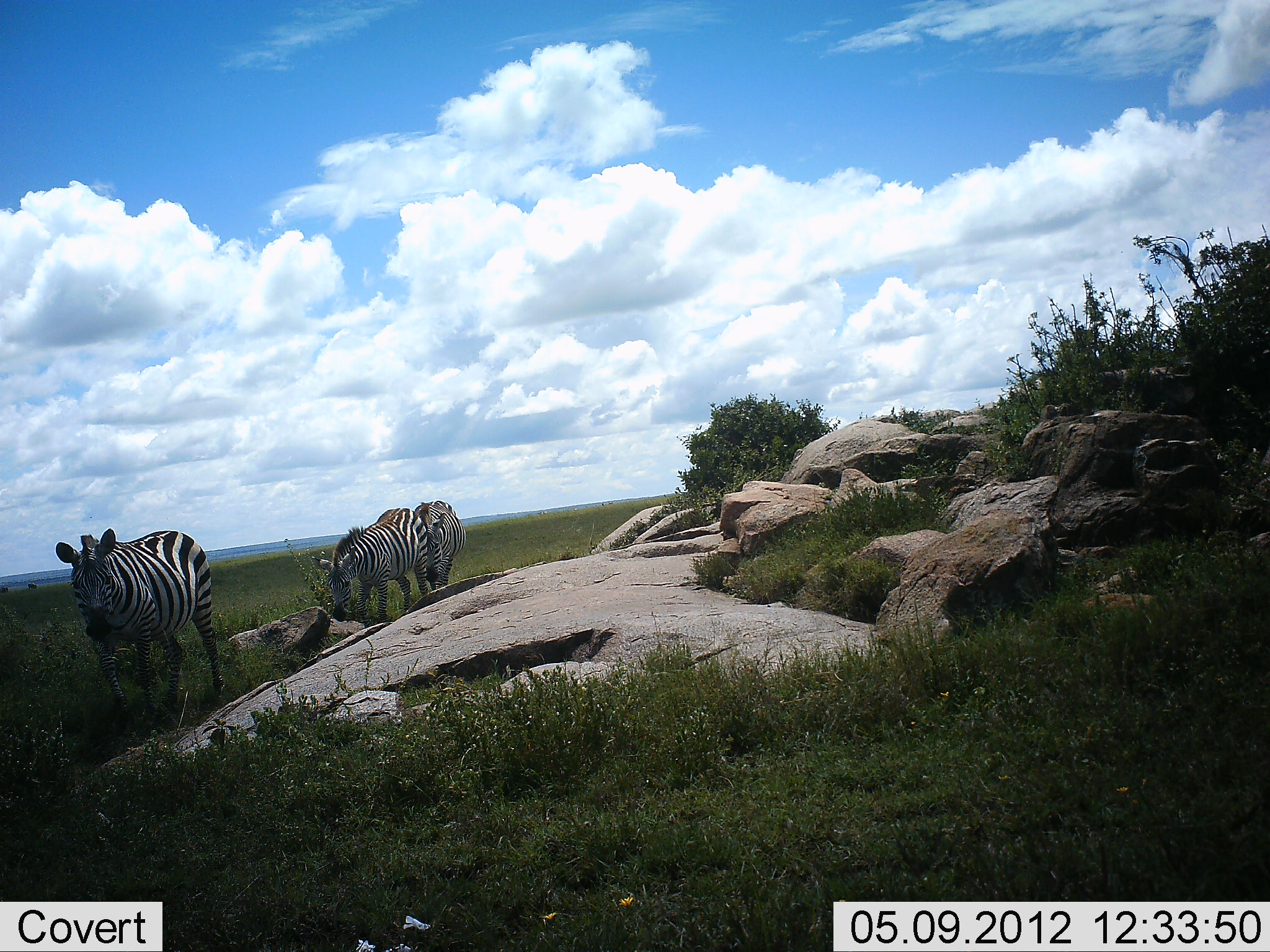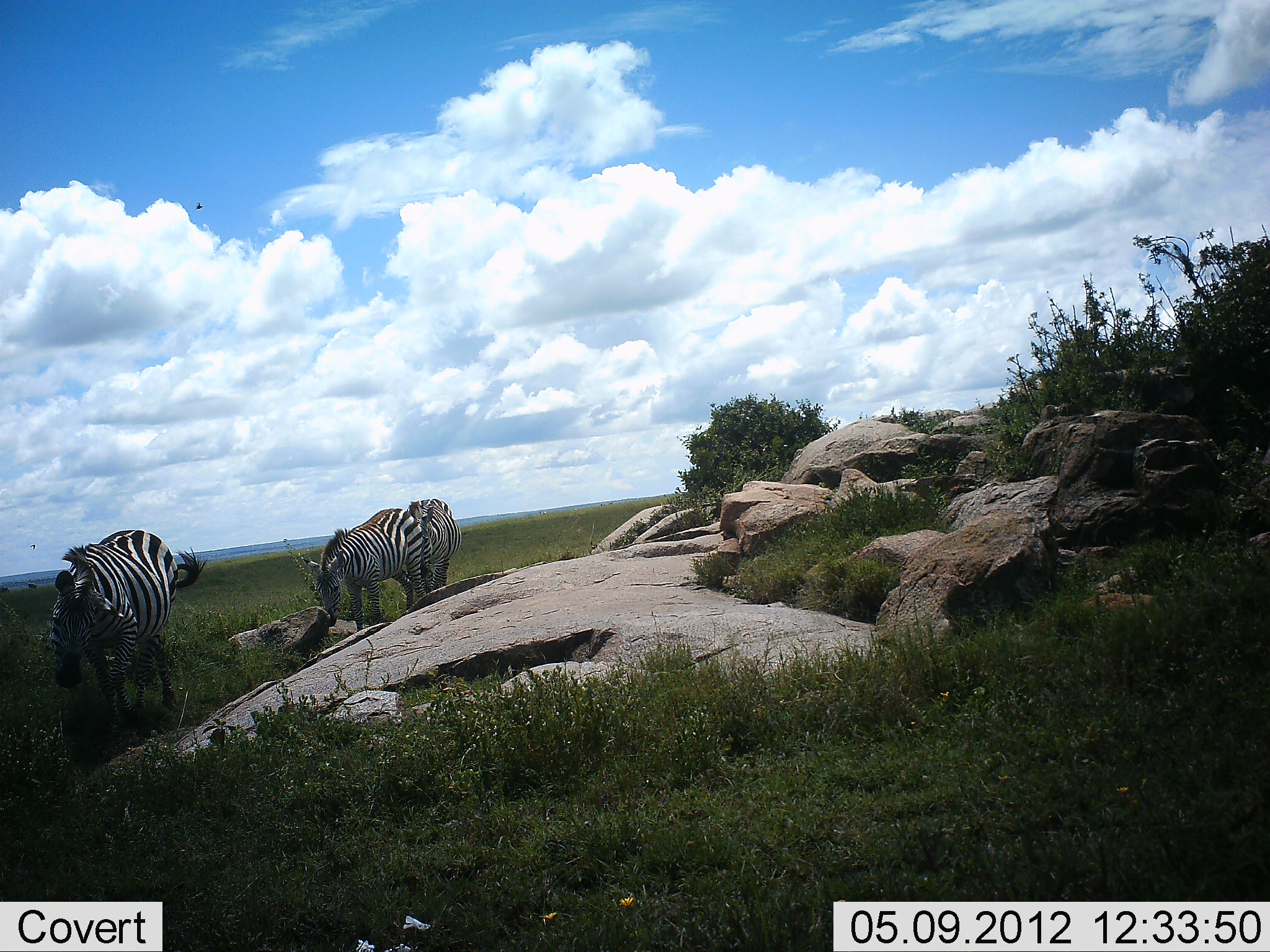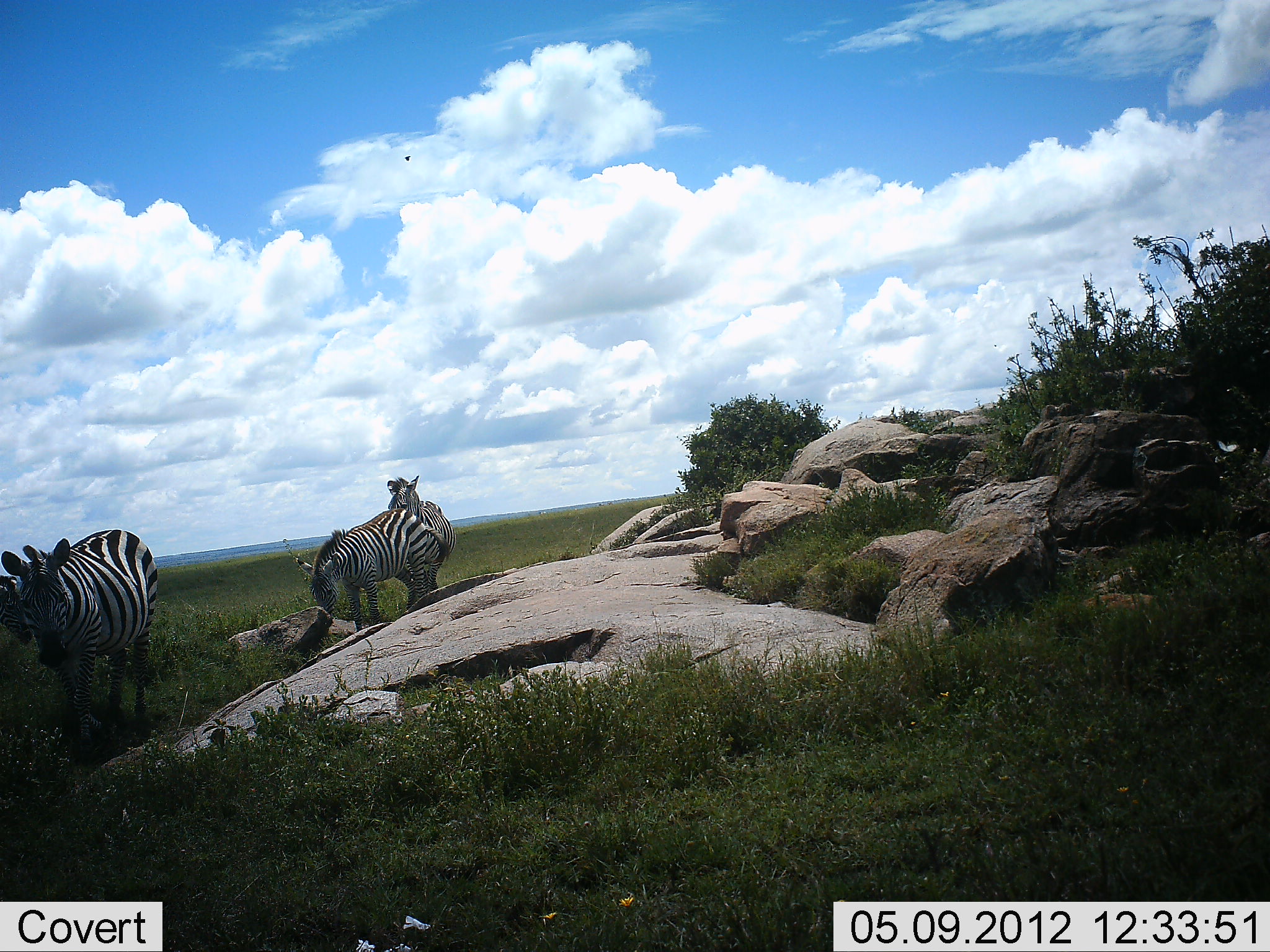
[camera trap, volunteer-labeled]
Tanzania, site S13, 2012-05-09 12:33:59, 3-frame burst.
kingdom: Animalia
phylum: Chordata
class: Mammalia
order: Perissodactyla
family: Equidae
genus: Equus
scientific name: Equus quagga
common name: plains zebra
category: zebra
Zebra (plains zebra) (Equus quagga), count 3. Behavior (volunteer vote fractions): standing 20%, resting 0%, moving 50%, interacting 0%. Young present (vote fraction): 0%. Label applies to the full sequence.